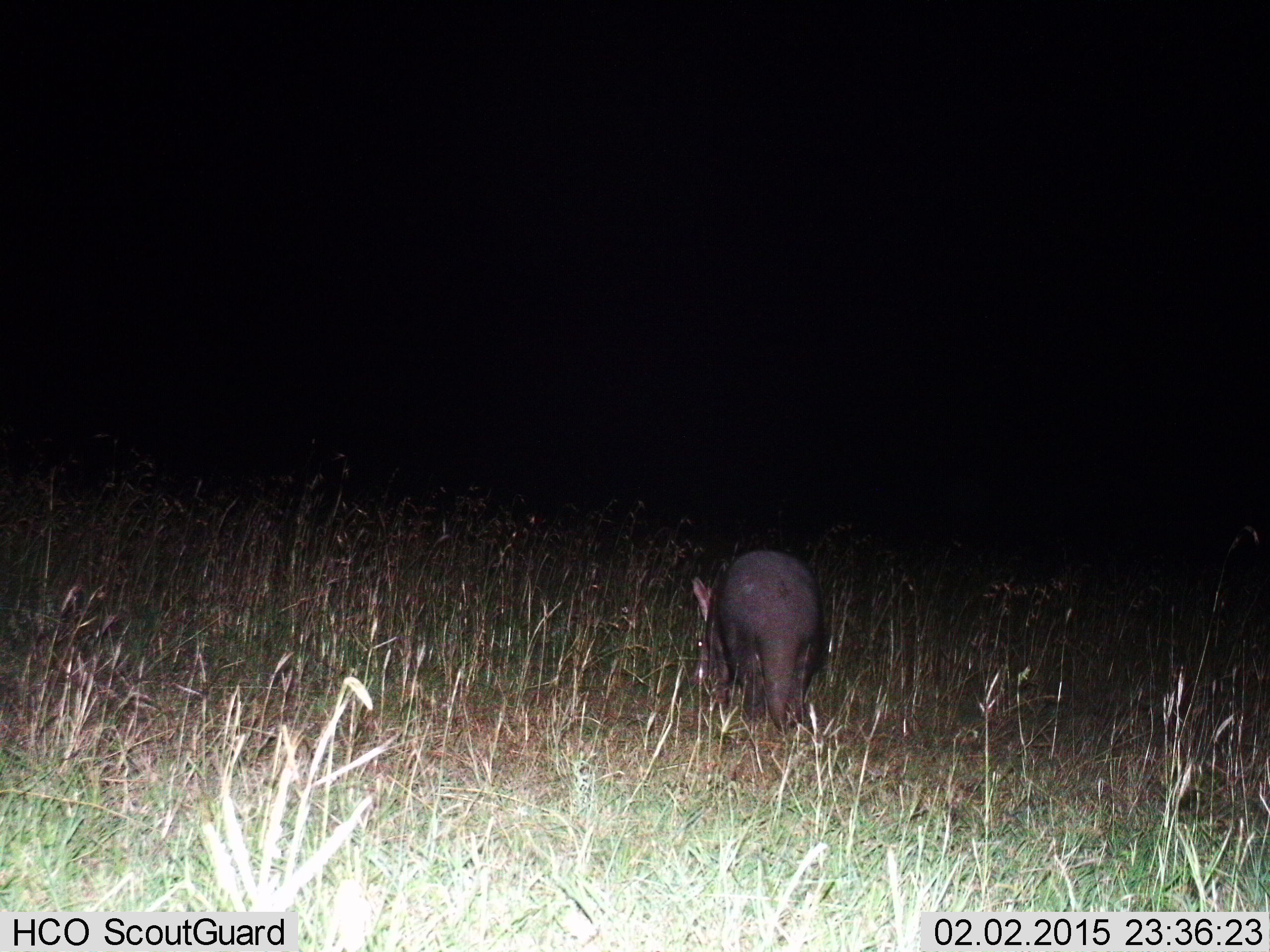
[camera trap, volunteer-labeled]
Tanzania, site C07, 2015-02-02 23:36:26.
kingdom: Animalia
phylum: Chordata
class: Mammalia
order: Tubulidentata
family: Orycteropodidae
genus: Orycteropus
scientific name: Orycteropus afer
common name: aardvark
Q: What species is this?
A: Aardvark (Orycteropus afer).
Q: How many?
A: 1.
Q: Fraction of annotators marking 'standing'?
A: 40%.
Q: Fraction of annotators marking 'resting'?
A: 0%.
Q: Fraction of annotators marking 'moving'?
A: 50%.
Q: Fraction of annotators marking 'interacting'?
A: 0%.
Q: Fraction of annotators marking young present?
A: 0%.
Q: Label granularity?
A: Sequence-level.